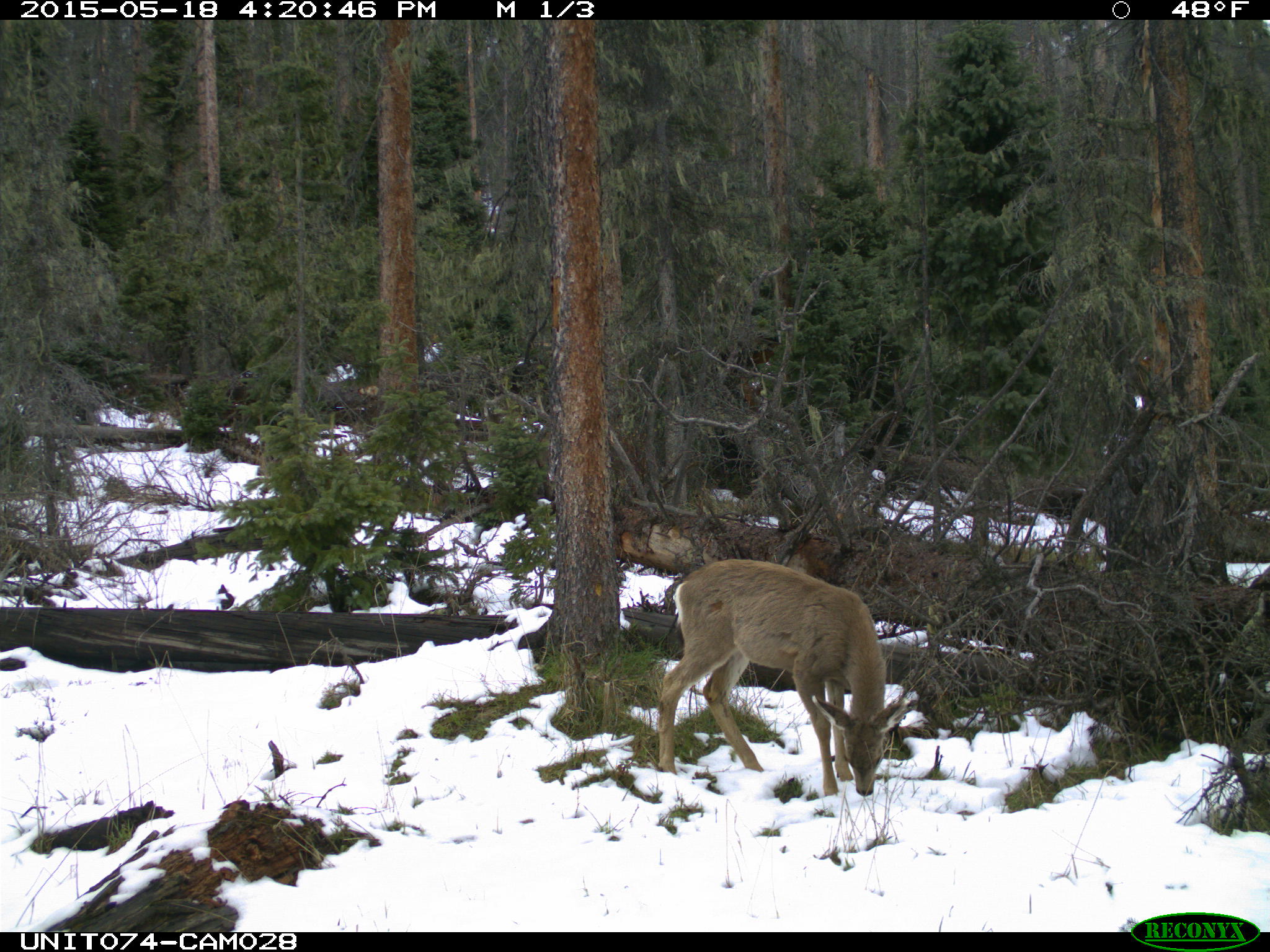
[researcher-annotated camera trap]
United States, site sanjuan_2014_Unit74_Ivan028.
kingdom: Animalia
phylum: Chordata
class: Mammalia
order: Artiodactyla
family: Cervidae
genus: Odocoileus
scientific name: Odocoileus hemionus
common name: mule deer